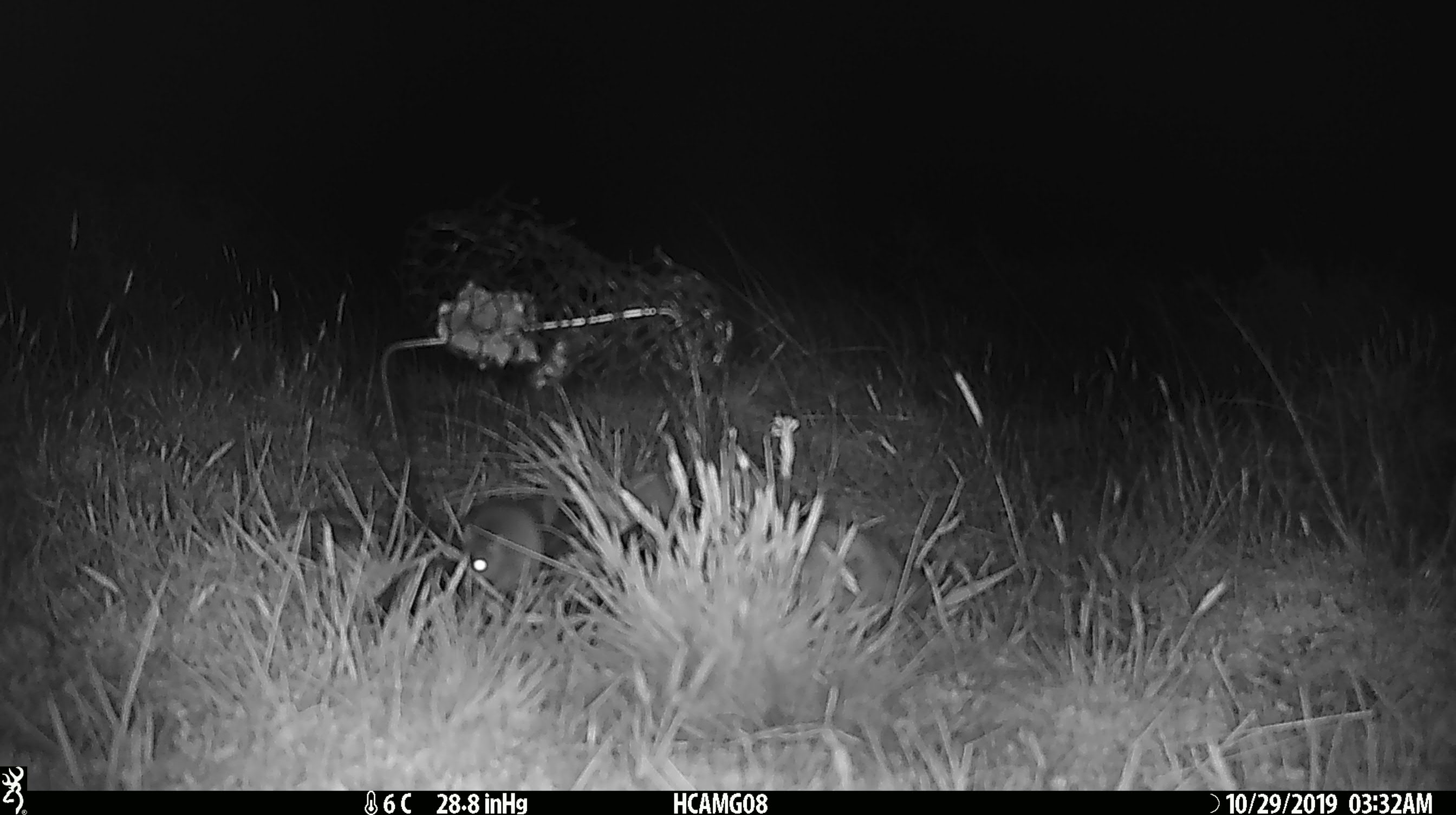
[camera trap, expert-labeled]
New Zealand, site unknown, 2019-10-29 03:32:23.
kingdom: Animalia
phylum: Chordata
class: Mammalia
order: Rodentia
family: Muridae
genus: Mus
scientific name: Mus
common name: mouse